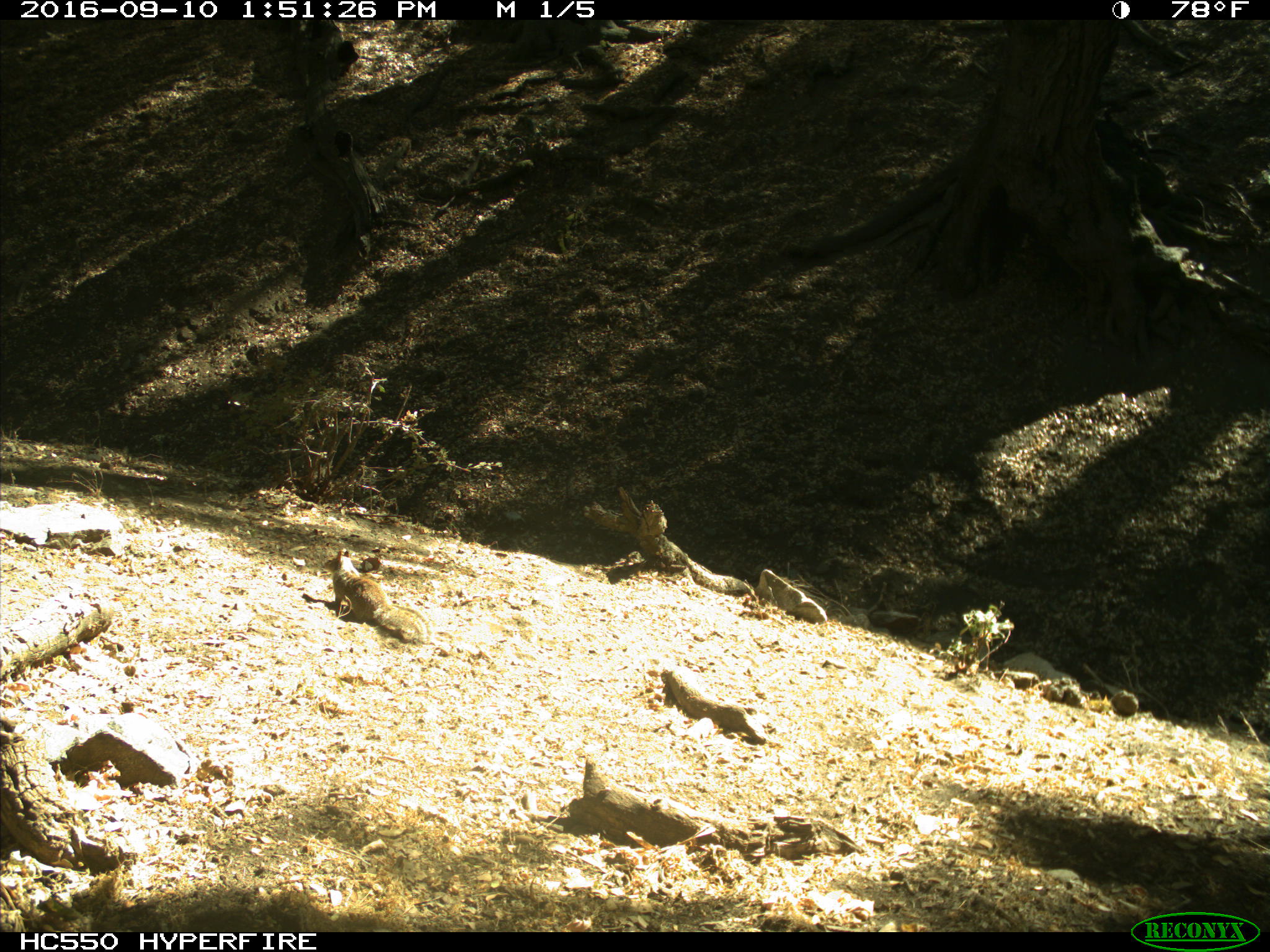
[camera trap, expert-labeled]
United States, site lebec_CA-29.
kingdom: Animalia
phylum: Chordata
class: Mammalia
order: Rodentia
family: Sciuridae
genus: Otospermophilus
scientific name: Otospermophilus beecheyi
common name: california ground squirrel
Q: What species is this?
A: Otospermophilus beecheyi (california ground squirrel).